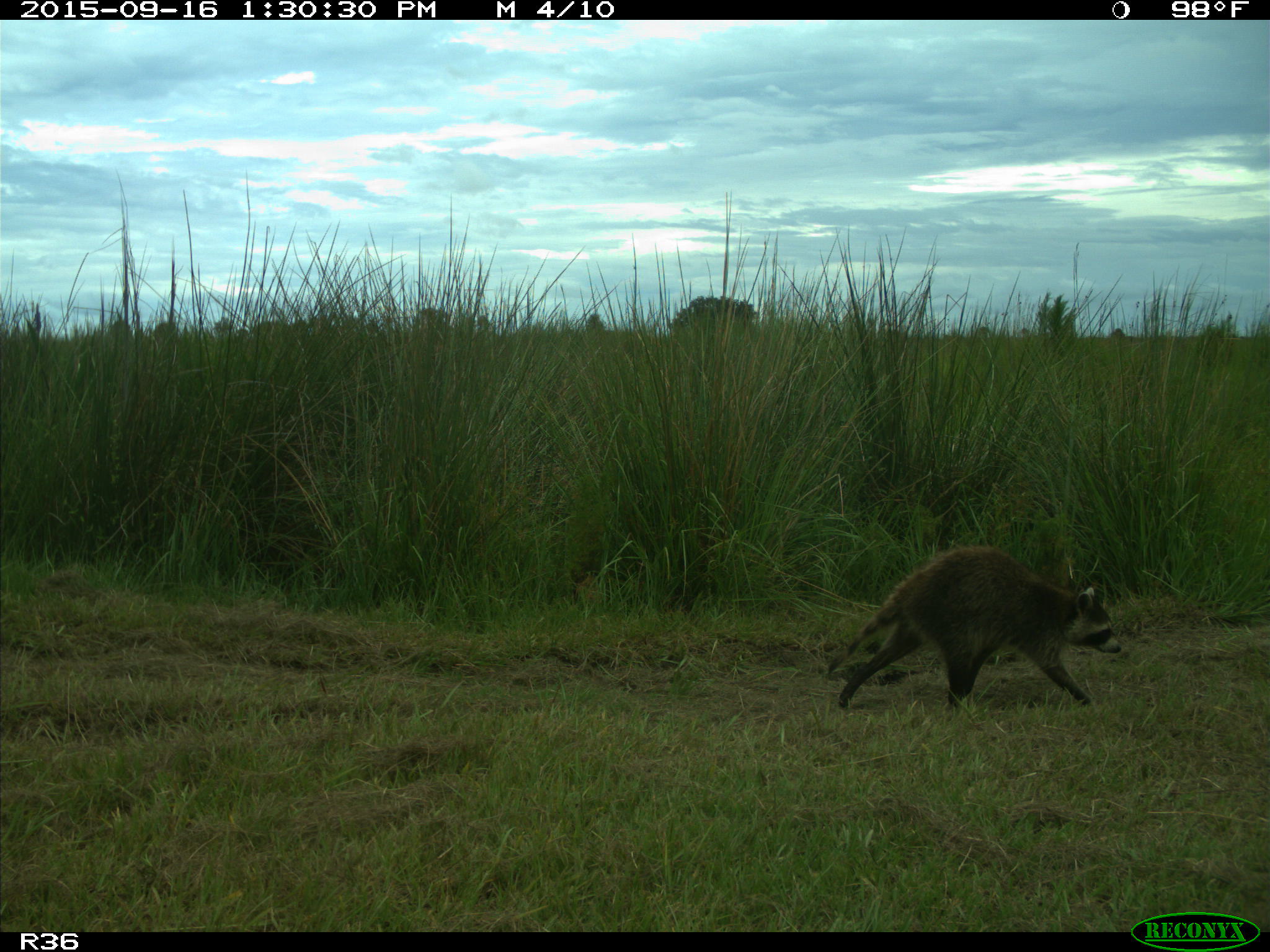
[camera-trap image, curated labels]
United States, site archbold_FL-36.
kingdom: Animalia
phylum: Chordata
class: Mammalia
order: Carnivora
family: Procyonidae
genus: Procyon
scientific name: Procyon lotor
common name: common raccoon